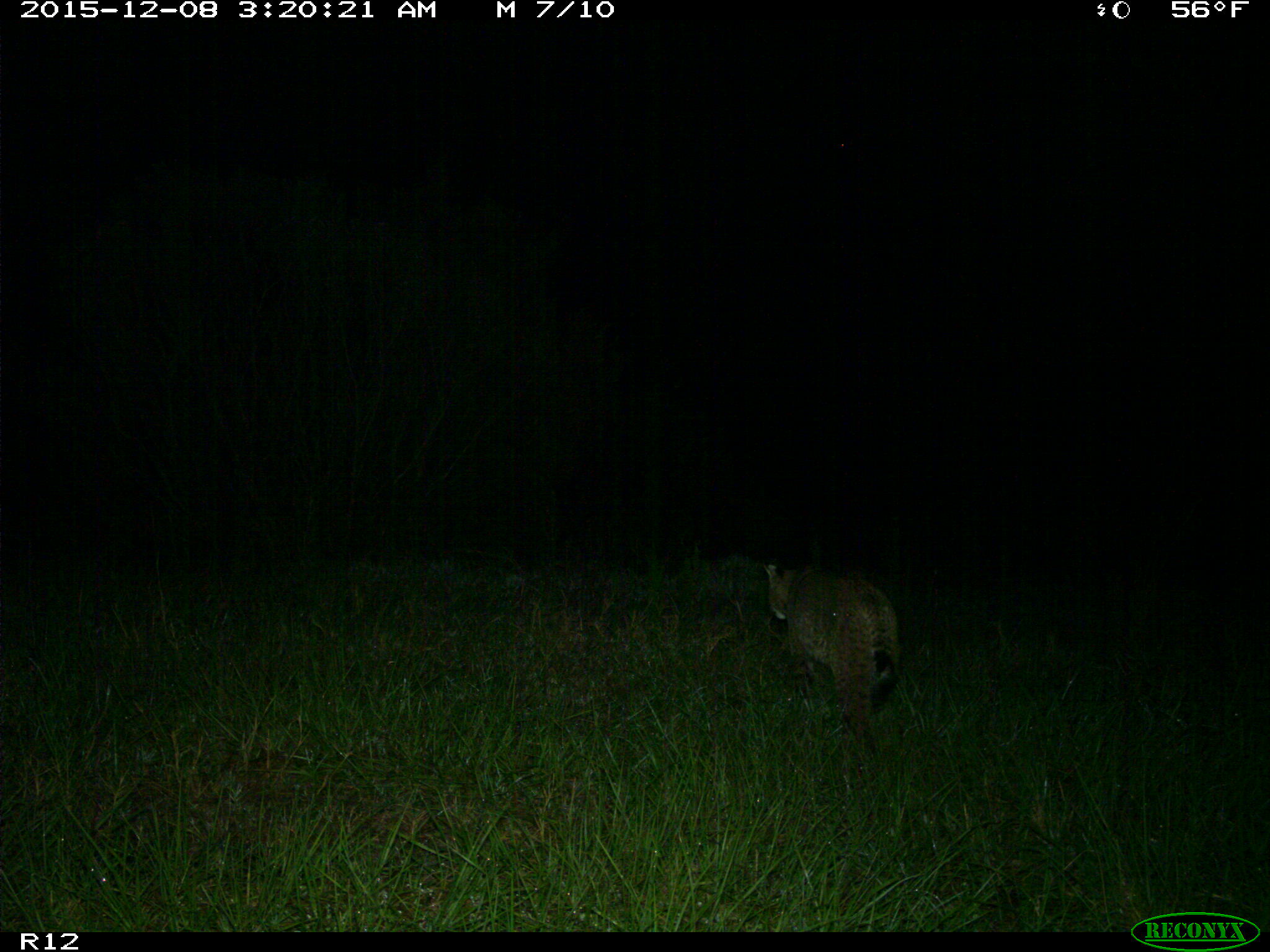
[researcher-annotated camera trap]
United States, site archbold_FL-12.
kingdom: Animalia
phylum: Chordata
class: Mammalia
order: Carnivora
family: Felidae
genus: Lynx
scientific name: Lynx rufus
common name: bobcat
Lynx rufus (bobcat).